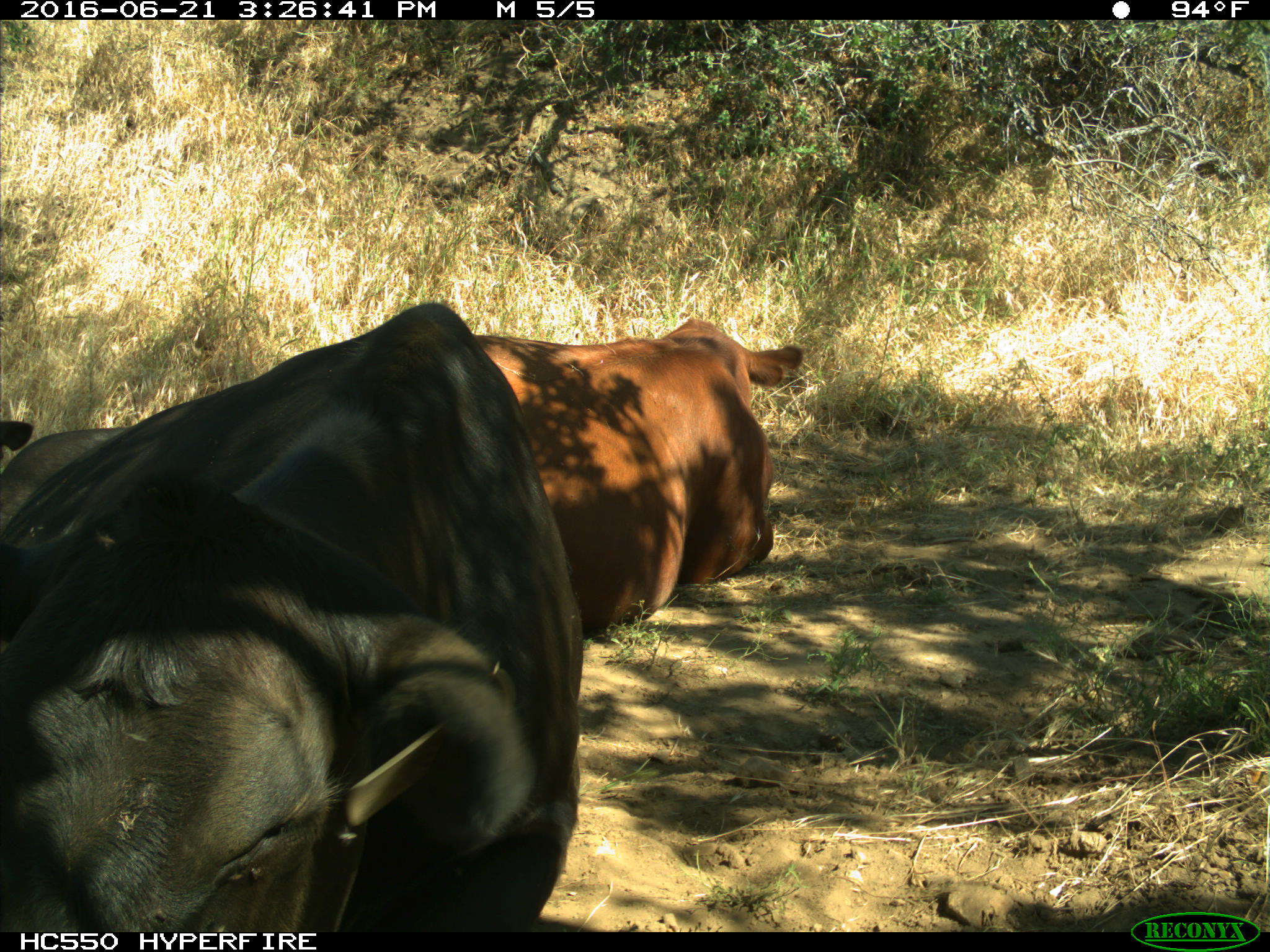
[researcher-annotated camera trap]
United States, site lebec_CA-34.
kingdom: Animalia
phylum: Chordata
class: Mammalia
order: Artiodactyla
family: Bovidae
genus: Bos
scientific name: Bos taurus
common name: domestic cow